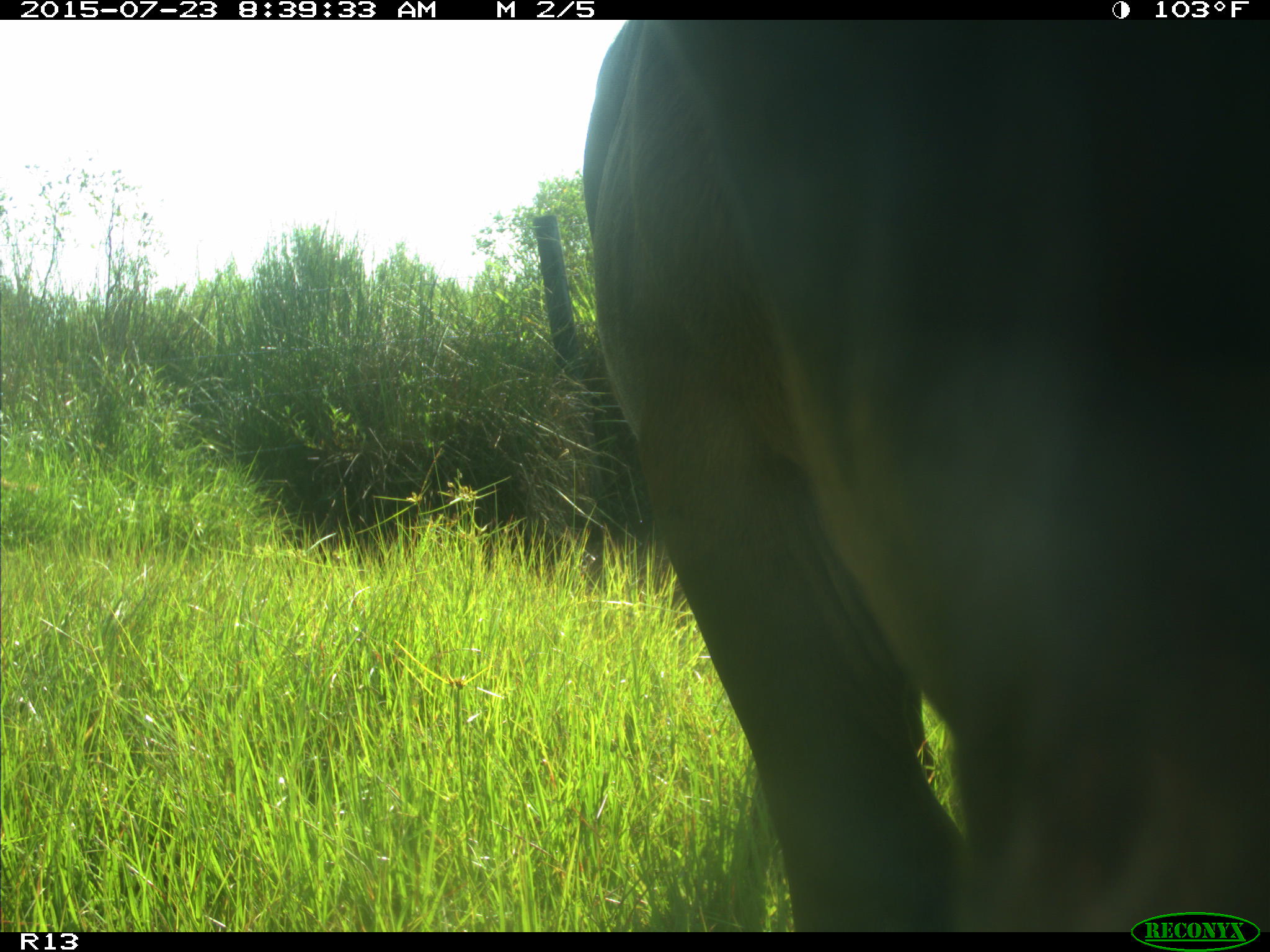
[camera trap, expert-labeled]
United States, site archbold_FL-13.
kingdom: Animalia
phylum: Chordata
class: Mammalia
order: Artiodactyla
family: Bovidae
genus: Bos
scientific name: Bos taurus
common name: domestic cow